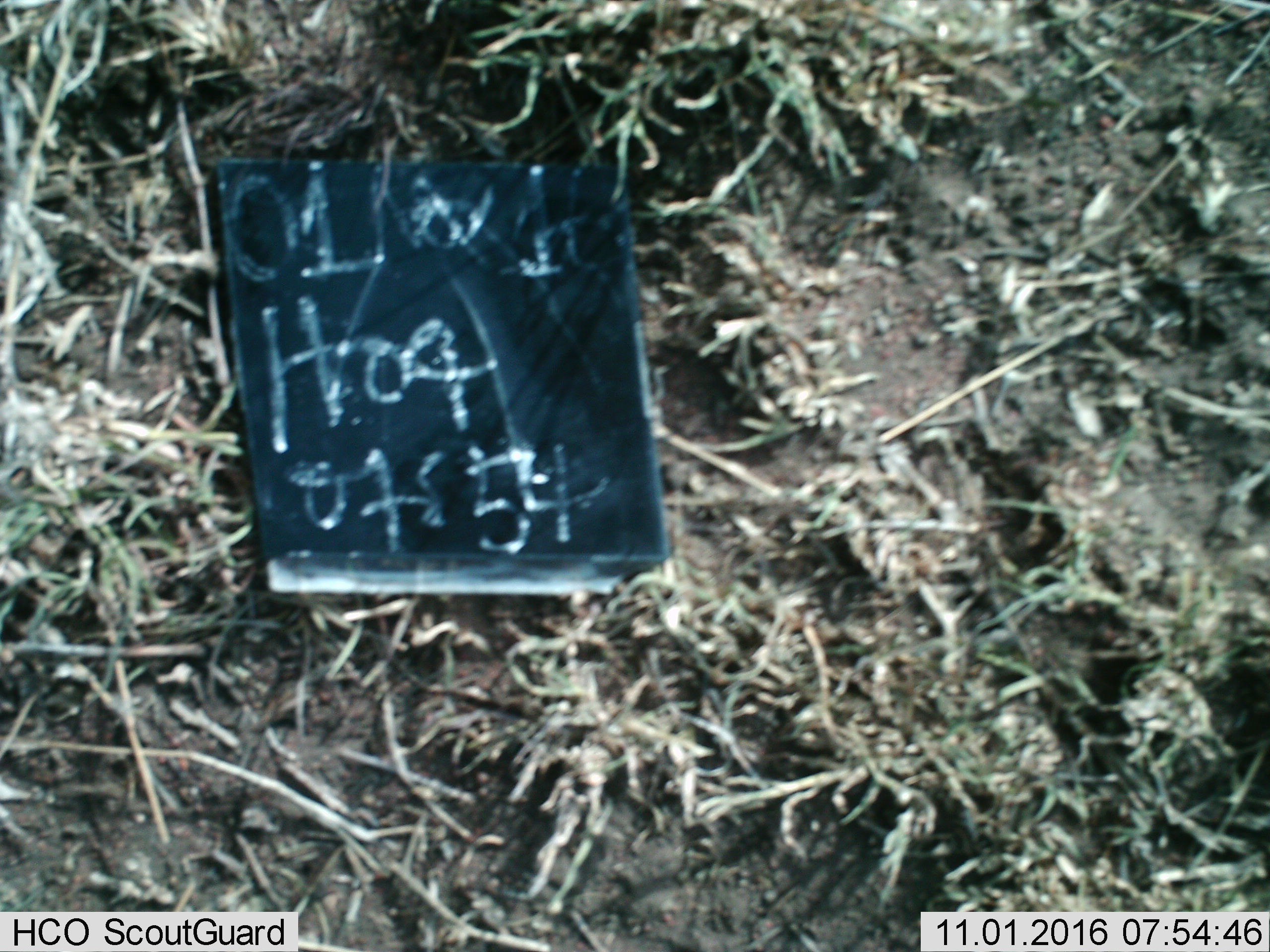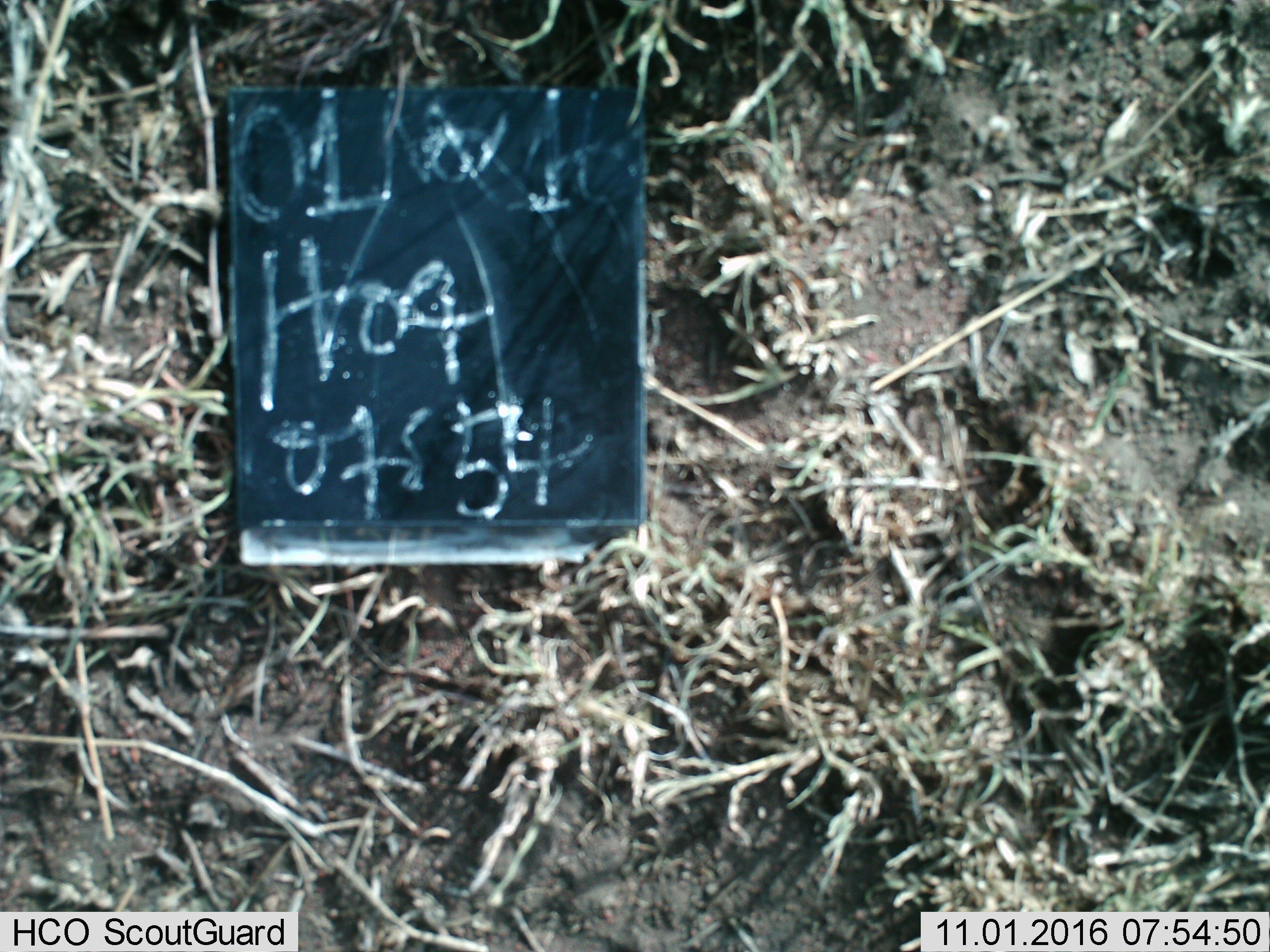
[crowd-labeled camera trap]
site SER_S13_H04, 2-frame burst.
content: unidentified animal